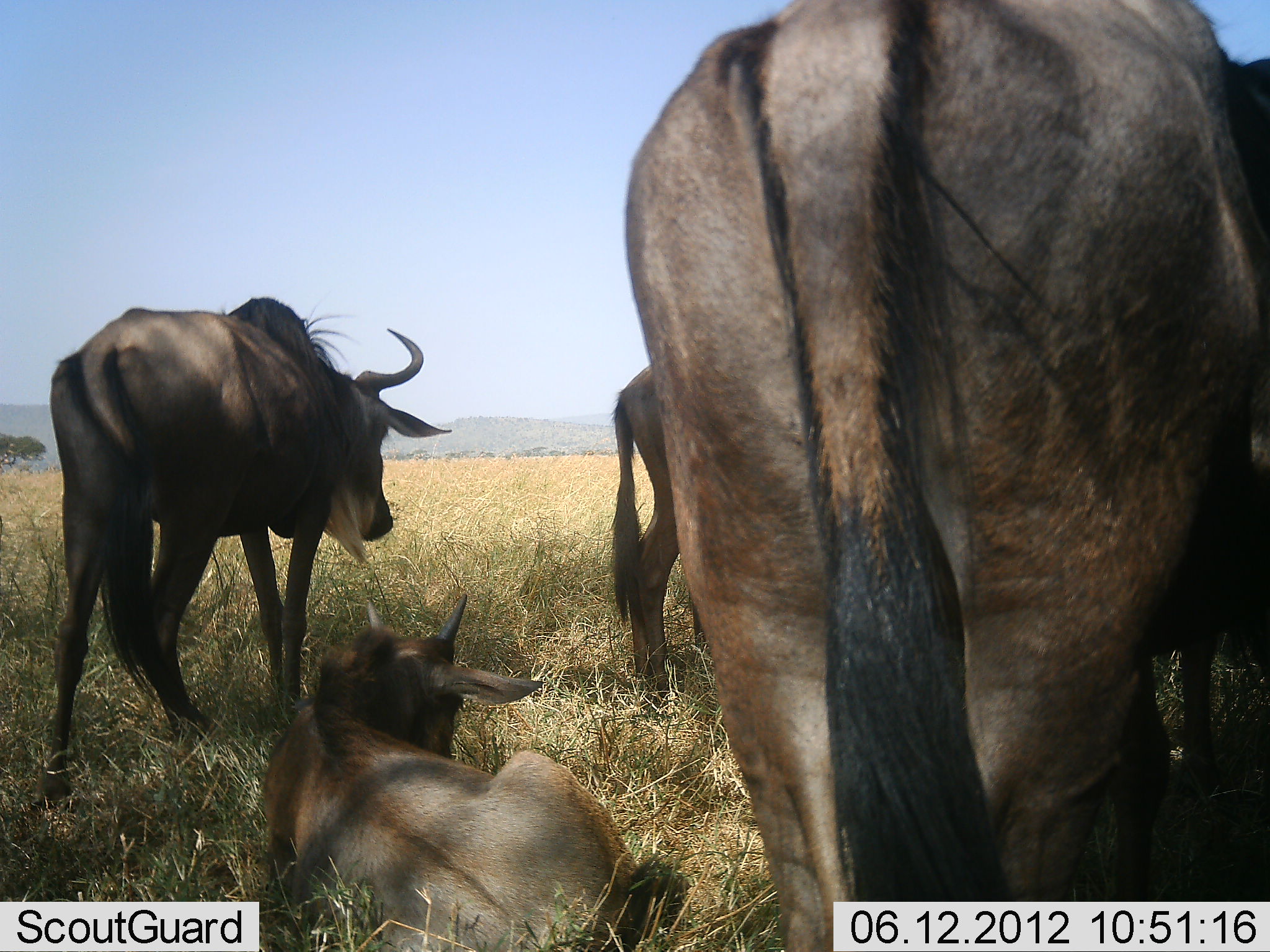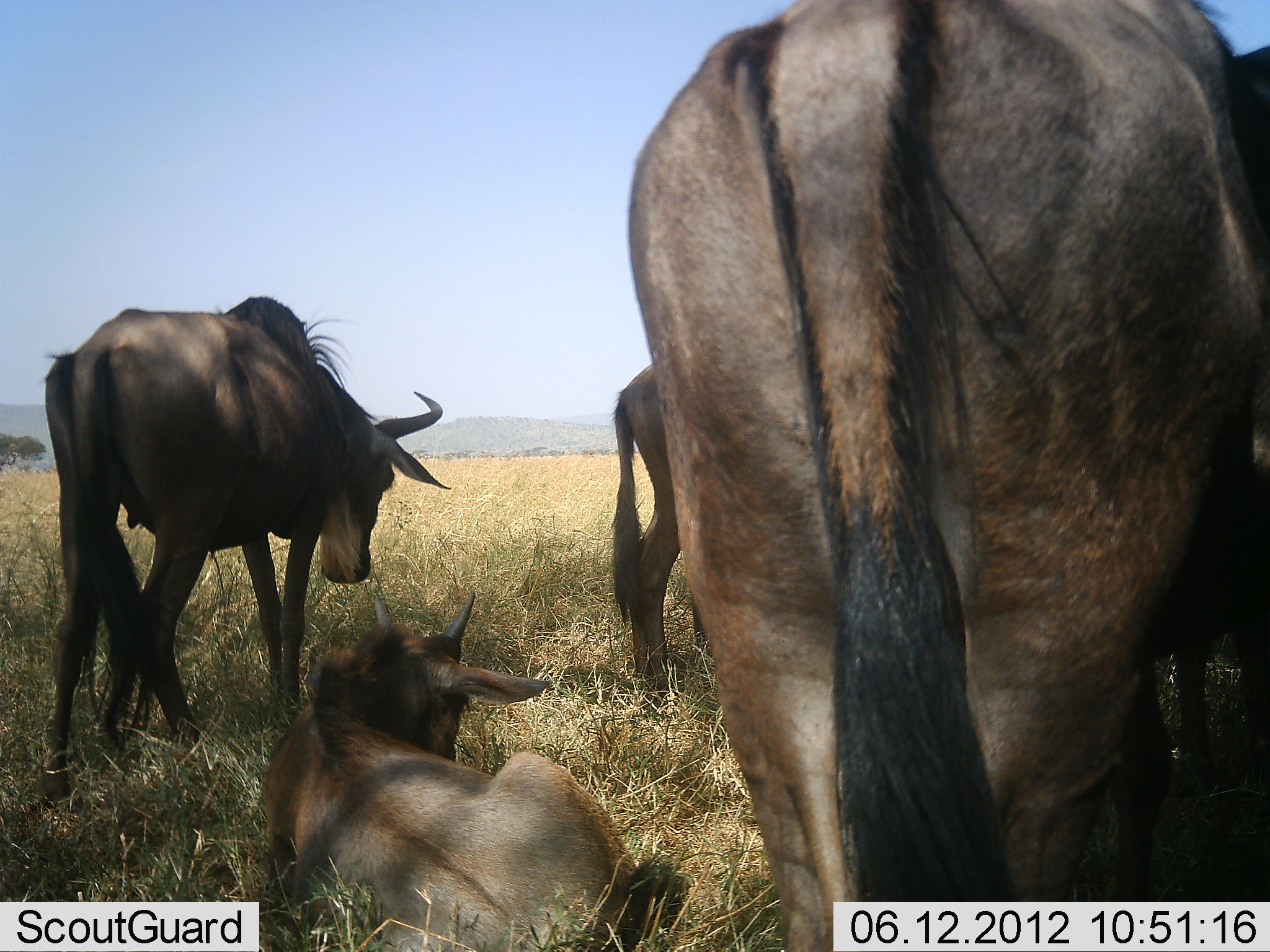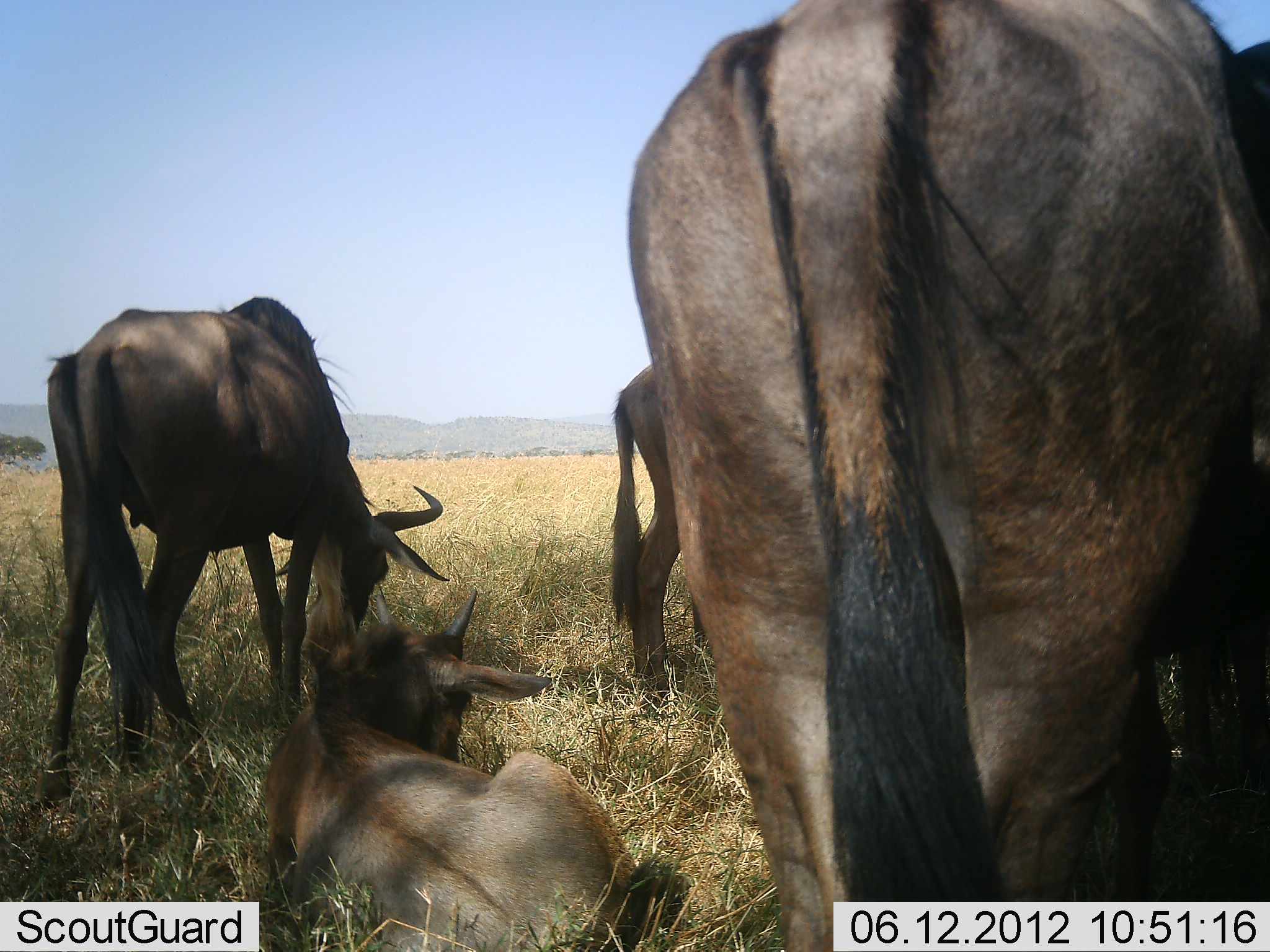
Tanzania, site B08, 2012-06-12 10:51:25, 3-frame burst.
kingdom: Animalia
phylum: Chordata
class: Mammalia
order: Artiodactyla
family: Bovidae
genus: Connochaetes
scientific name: Connochaetes taurinus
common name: blue wildebeest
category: wildebeest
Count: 4.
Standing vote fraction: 80%.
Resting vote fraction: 100%.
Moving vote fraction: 0%.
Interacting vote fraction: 0%.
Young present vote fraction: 30%.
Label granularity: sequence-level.